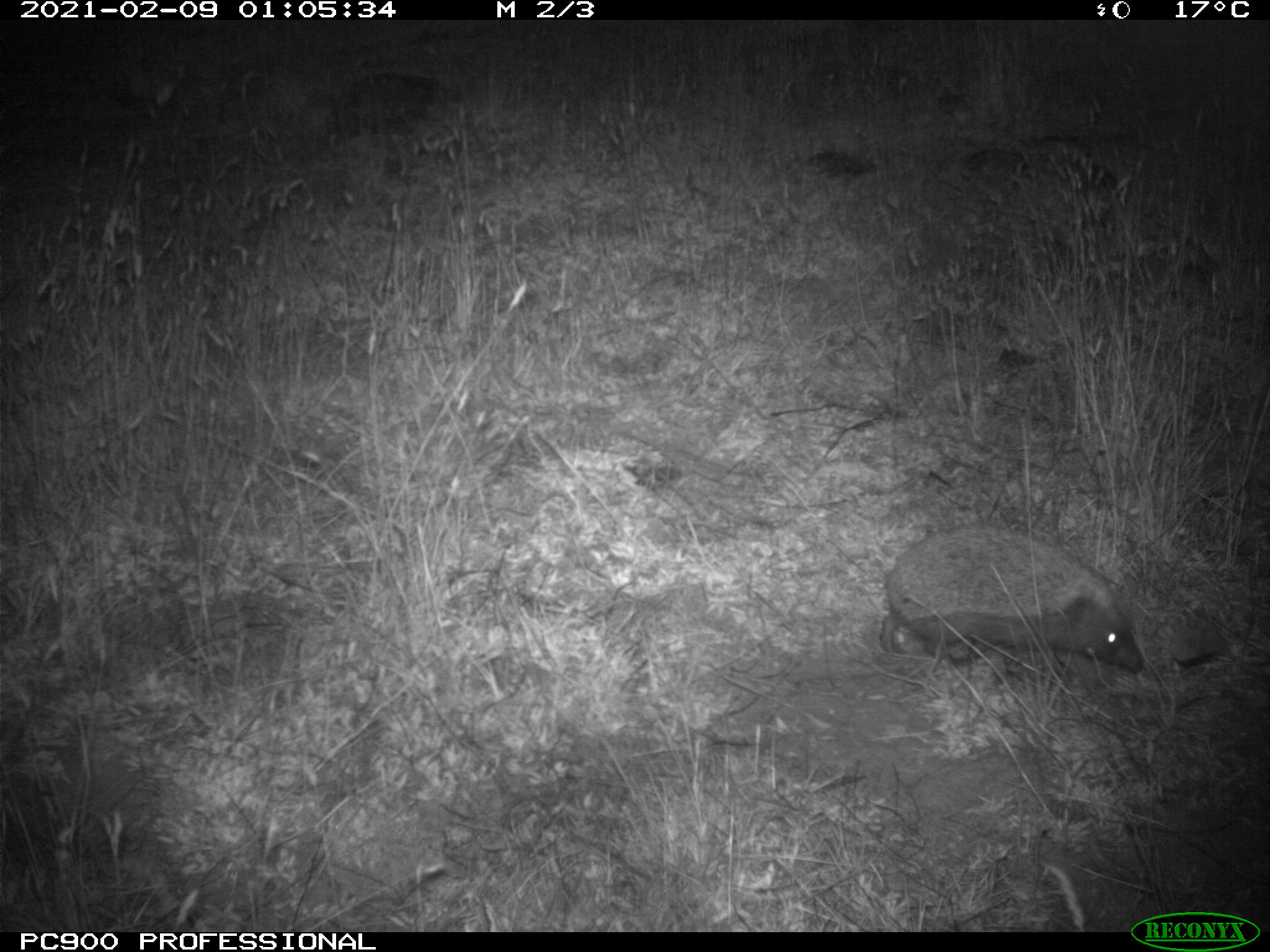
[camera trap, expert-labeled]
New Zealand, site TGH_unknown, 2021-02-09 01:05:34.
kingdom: Animalia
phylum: Chordata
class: Mammalia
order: Eulipotyphla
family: Erinaceidae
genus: Erinaceus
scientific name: Erinaceus europaeus europaeus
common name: european hedgehog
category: hedgehog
Hedgehog (european hedgehog) (Erinaceus europaeus europaeus).